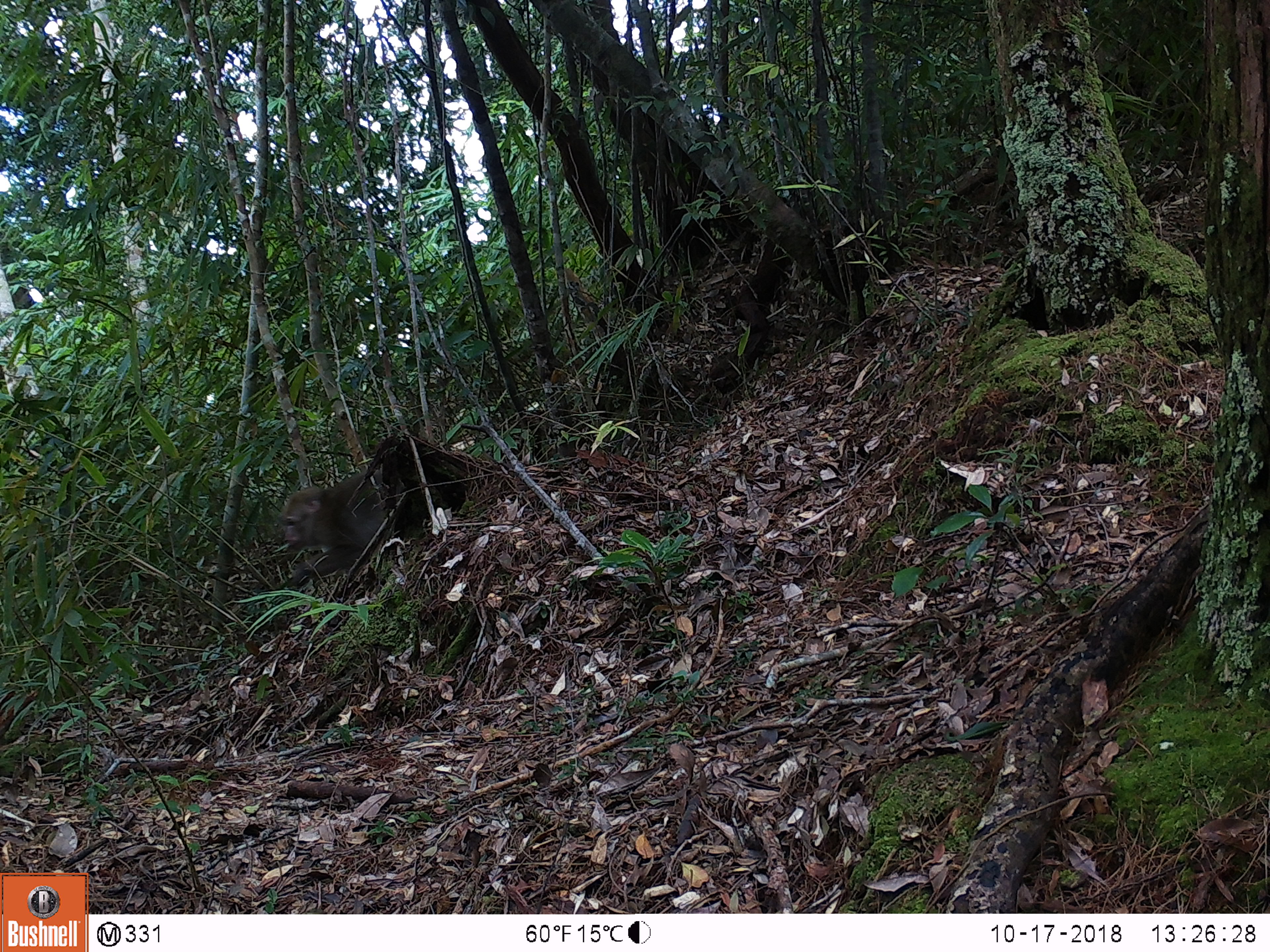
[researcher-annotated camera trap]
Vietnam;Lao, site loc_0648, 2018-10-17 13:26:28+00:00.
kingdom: Animalia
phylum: Chordata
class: Mammalia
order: Primates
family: Cercopithecidae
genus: Macaca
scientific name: Macaca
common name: macaque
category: unidentified macaque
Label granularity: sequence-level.